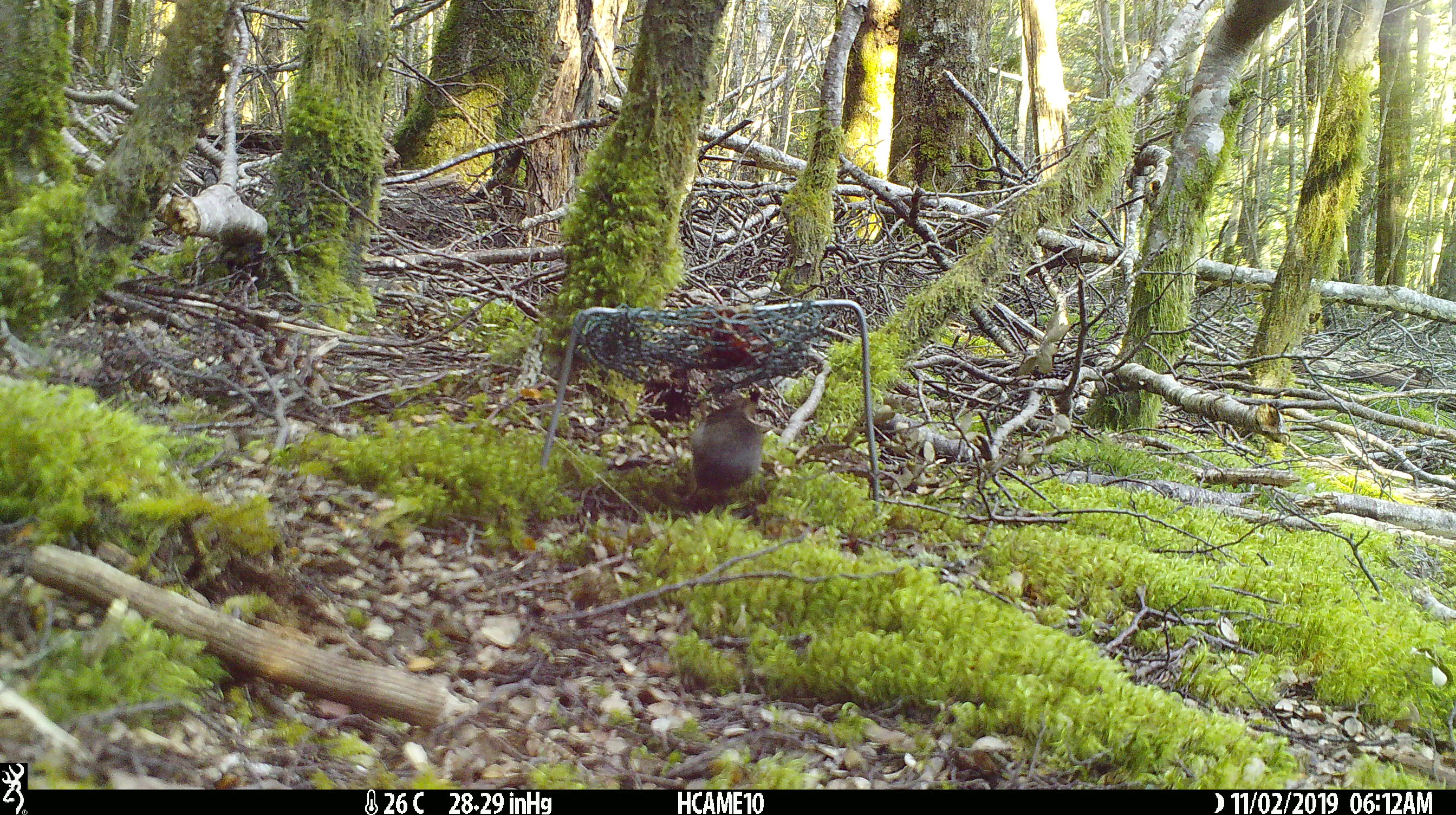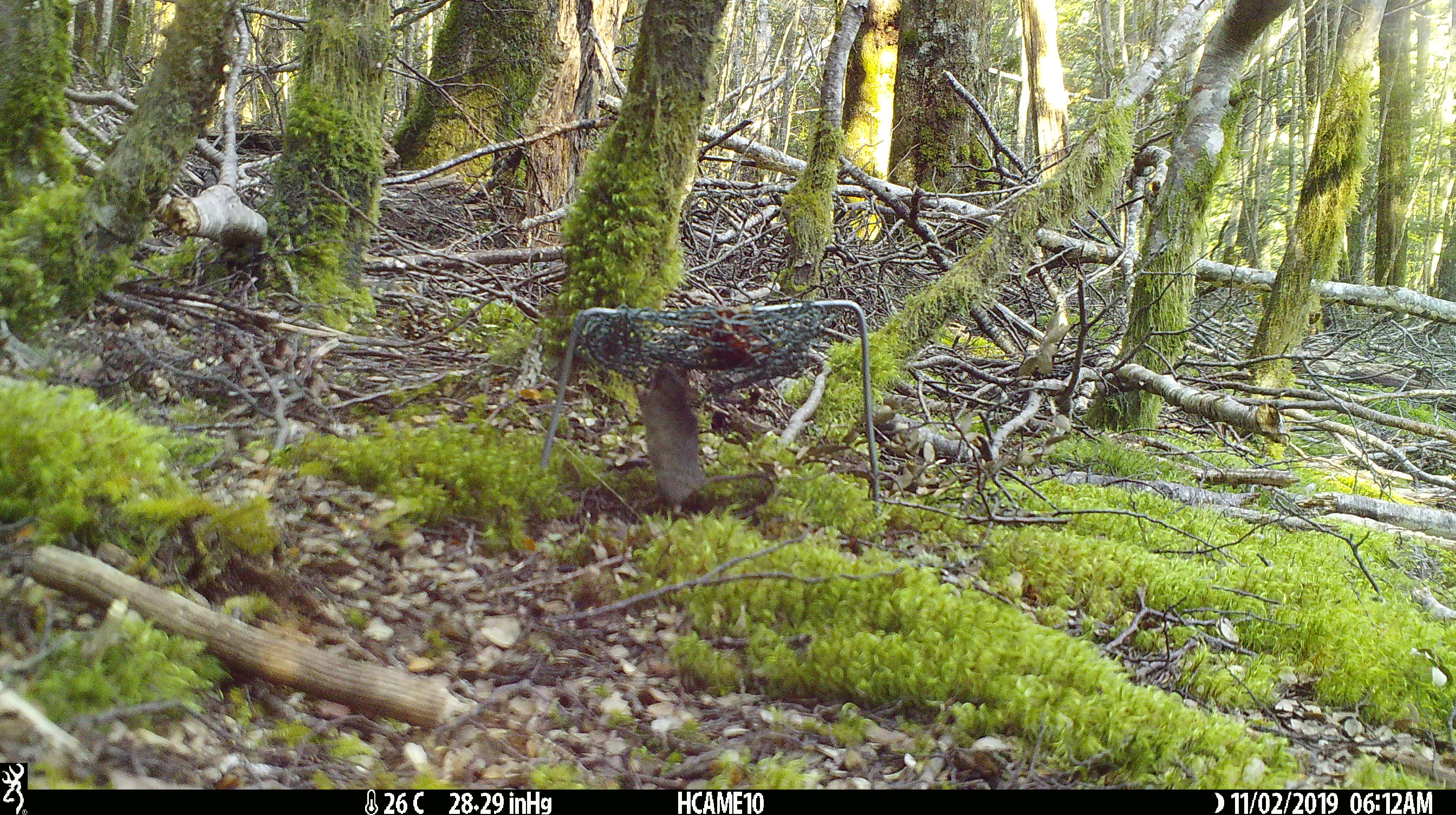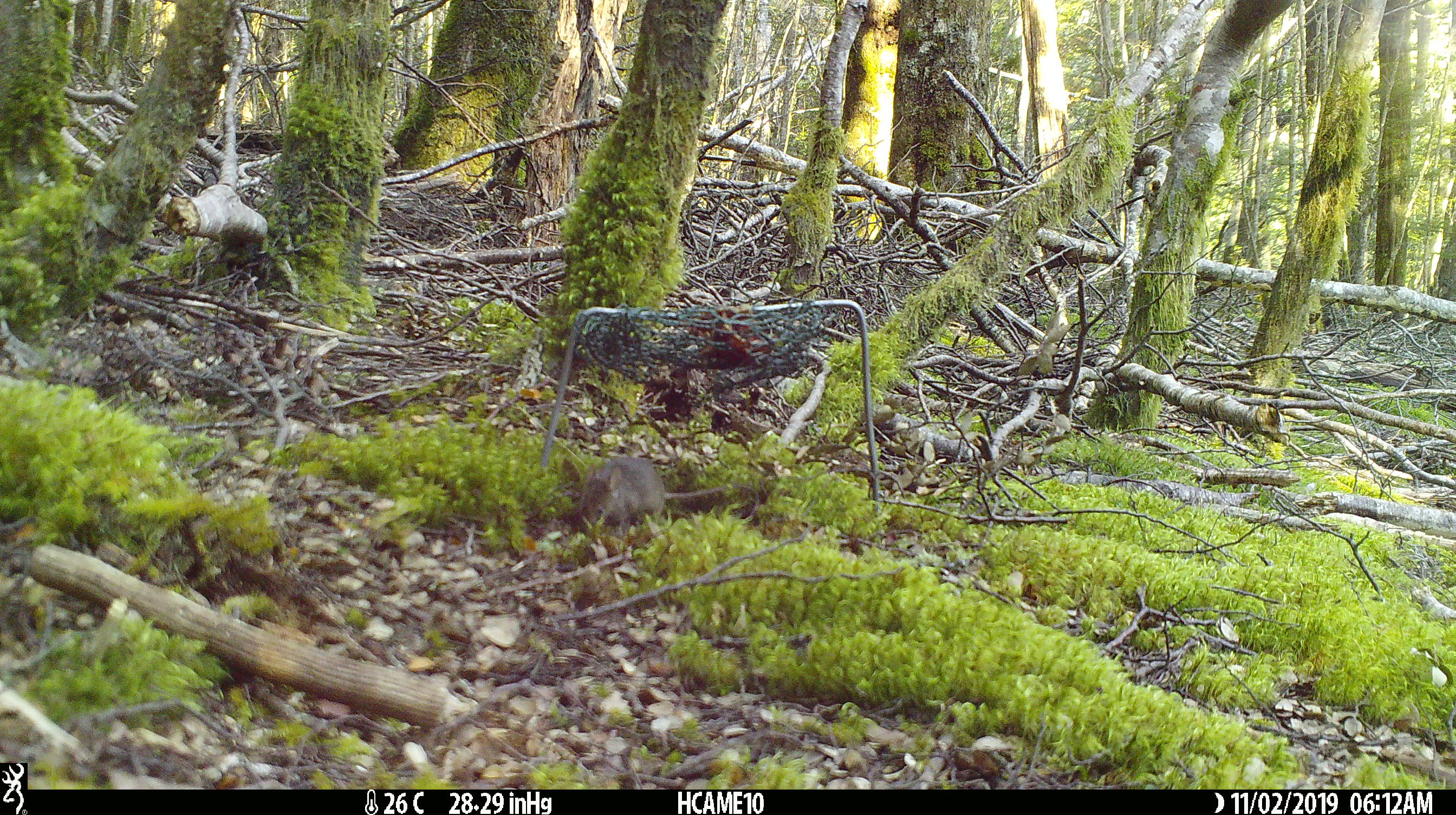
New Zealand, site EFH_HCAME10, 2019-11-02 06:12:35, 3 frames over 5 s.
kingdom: Animalia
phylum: Chordata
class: Mammalia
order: Rodentia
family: Muridae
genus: Mus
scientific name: Mus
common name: mouse